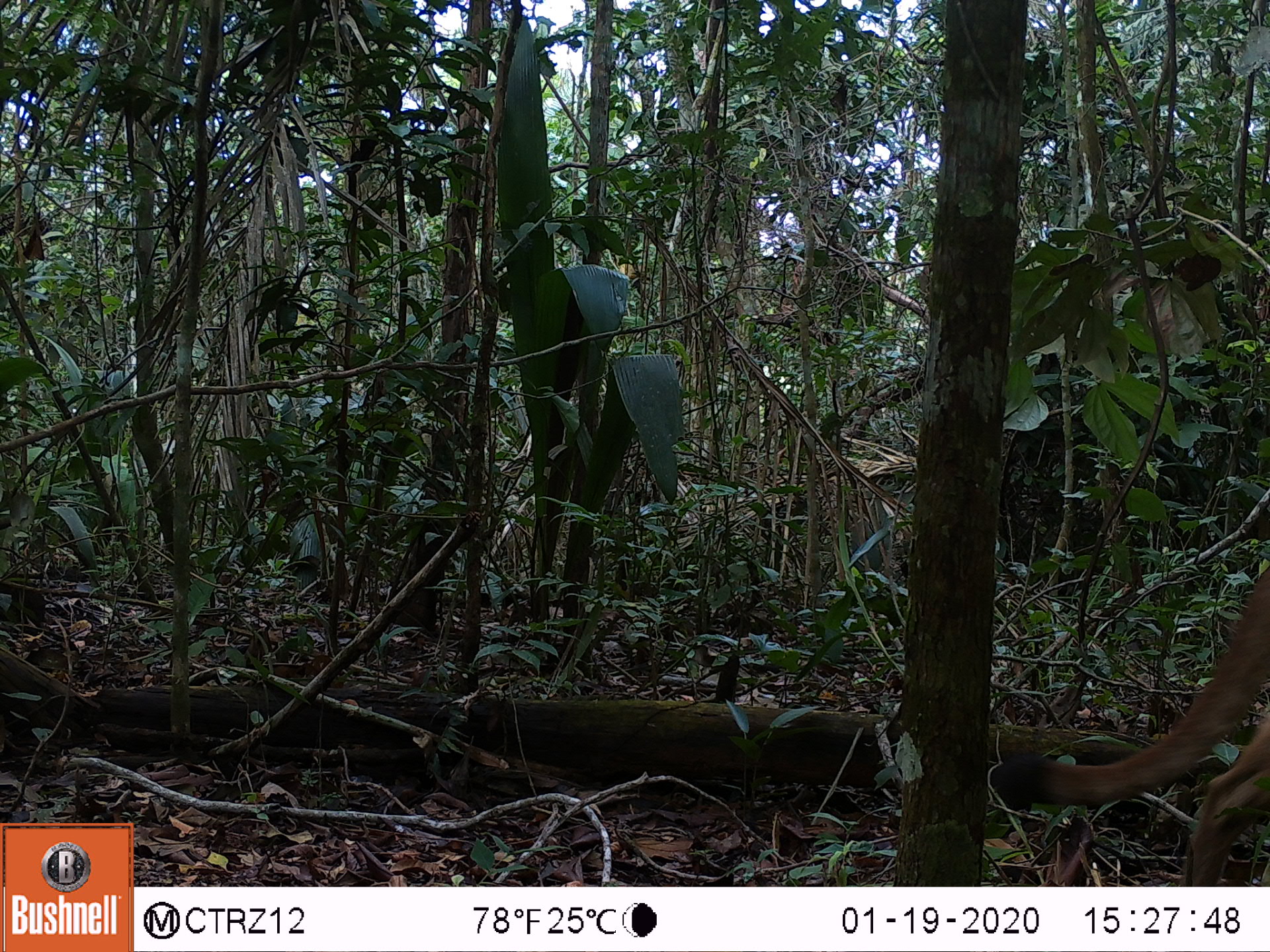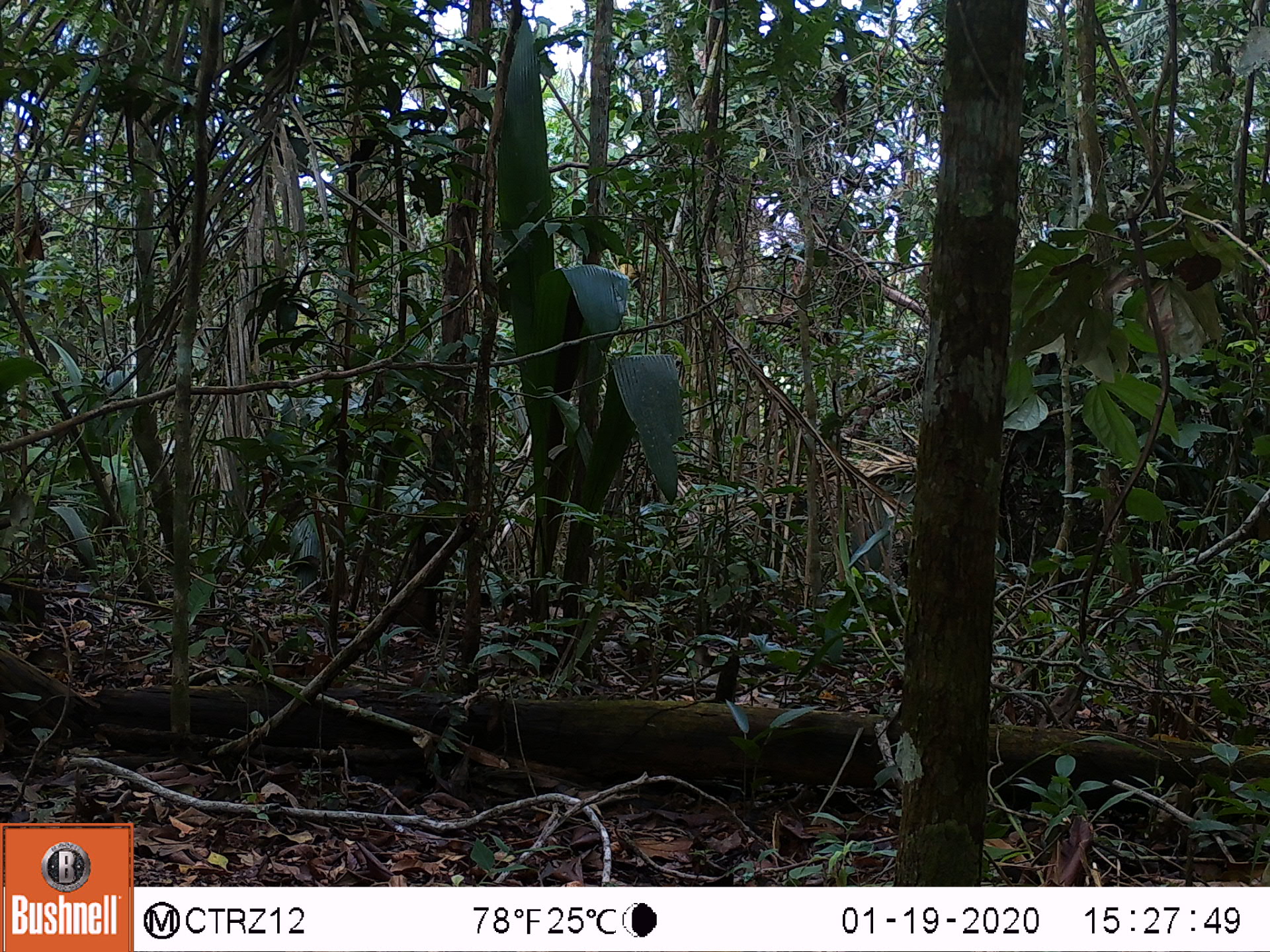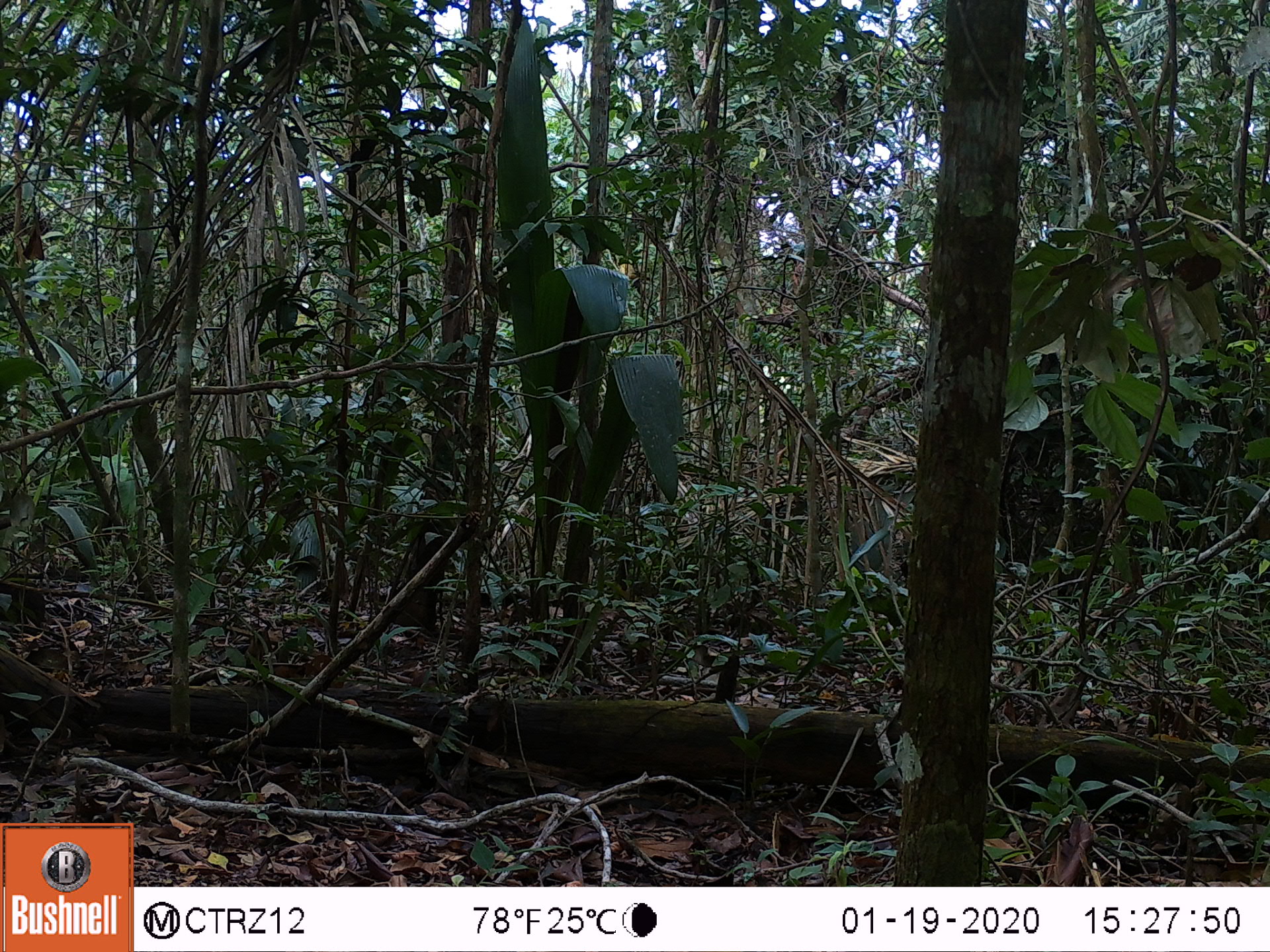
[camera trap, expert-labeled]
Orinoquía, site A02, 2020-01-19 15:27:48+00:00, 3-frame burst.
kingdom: Animalia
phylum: Chordata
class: Mammalia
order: Carnivora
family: Felidae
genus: Puma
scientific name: Puma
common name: puma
Puma.